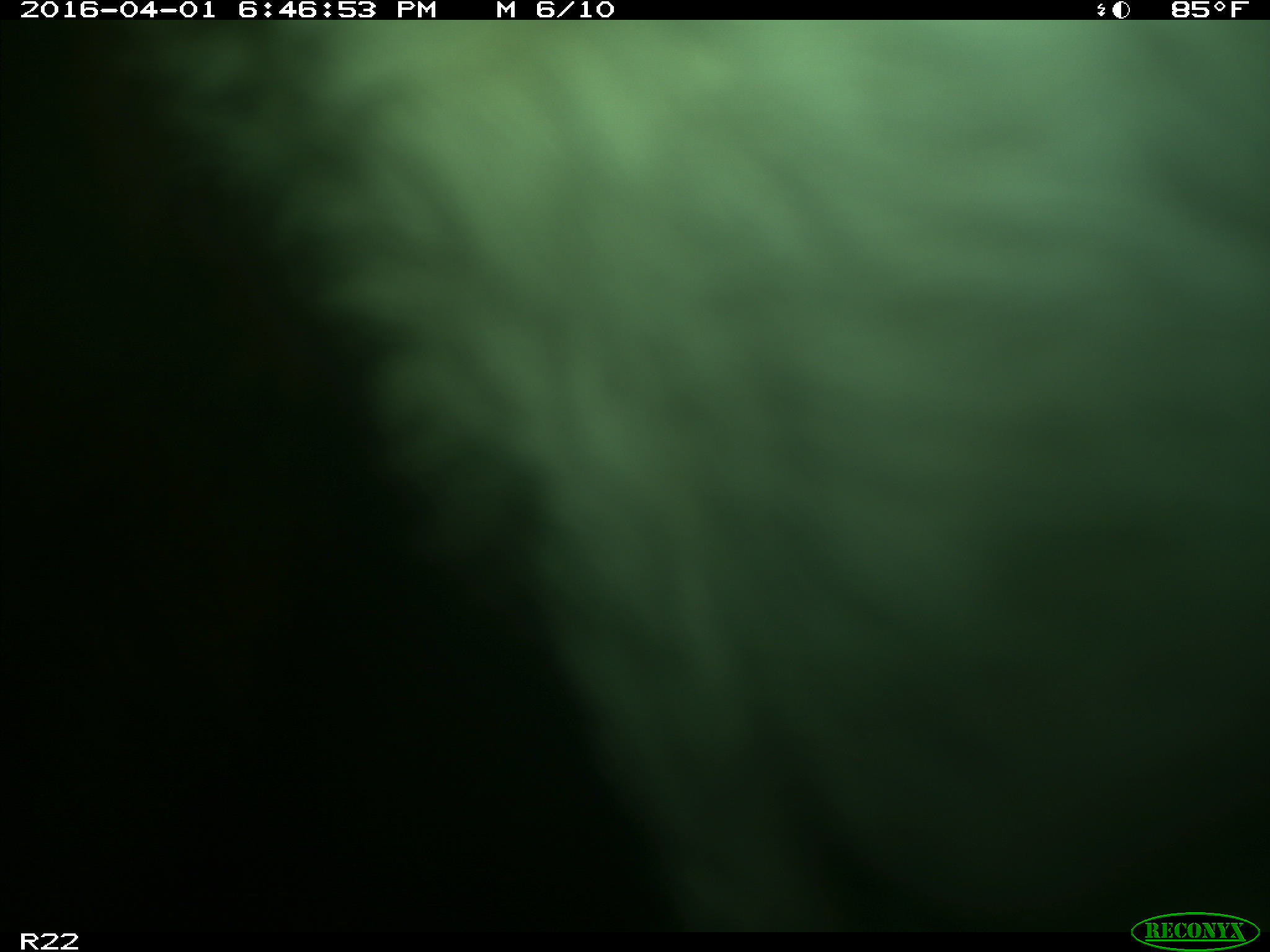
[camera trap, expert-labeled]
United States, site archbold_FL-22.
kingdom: Animalia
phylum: Chordata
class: Mammalia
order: Artiodactyla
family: Bovidae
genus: Bos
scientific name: Bos taurus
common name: domestic cow